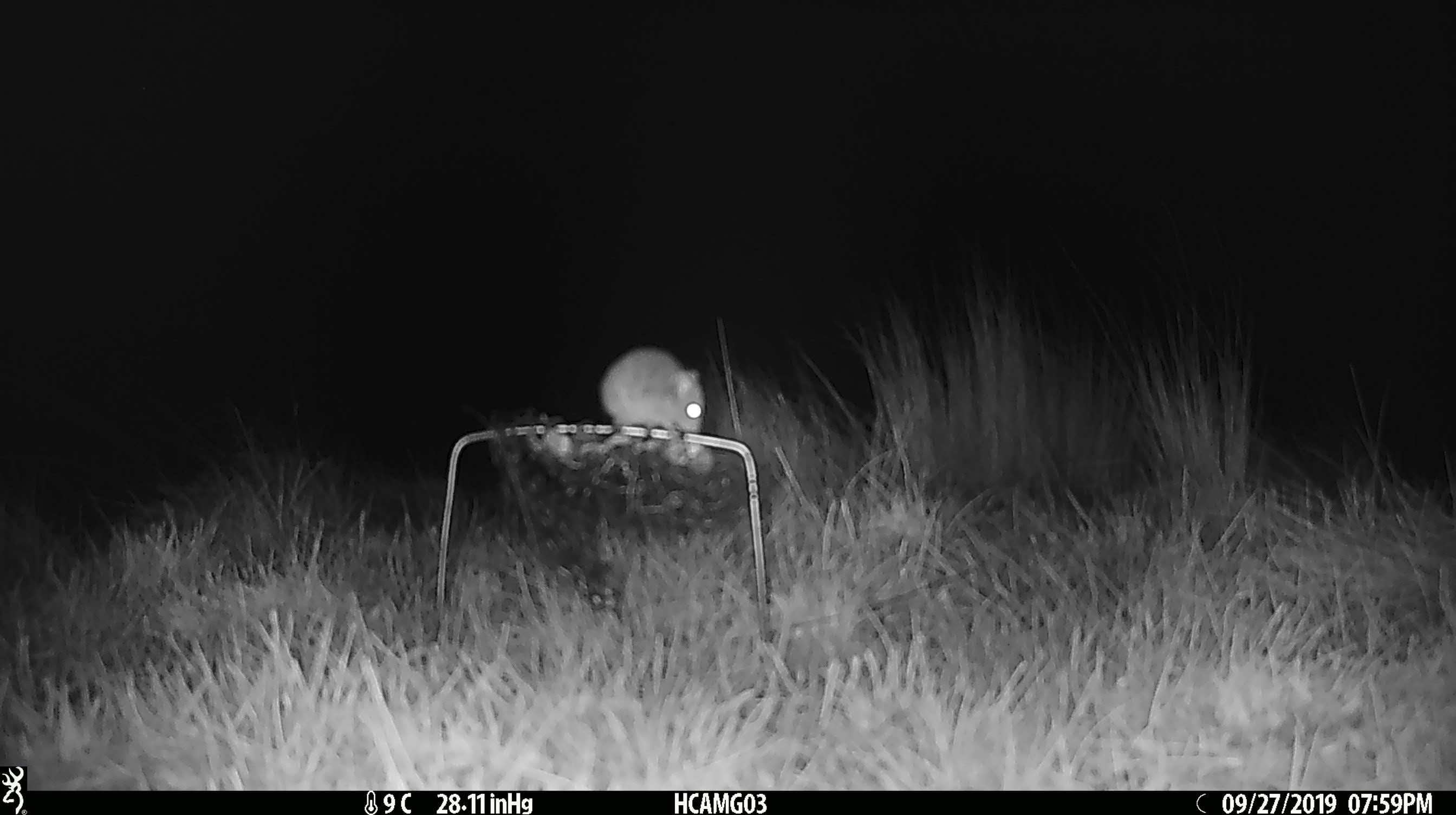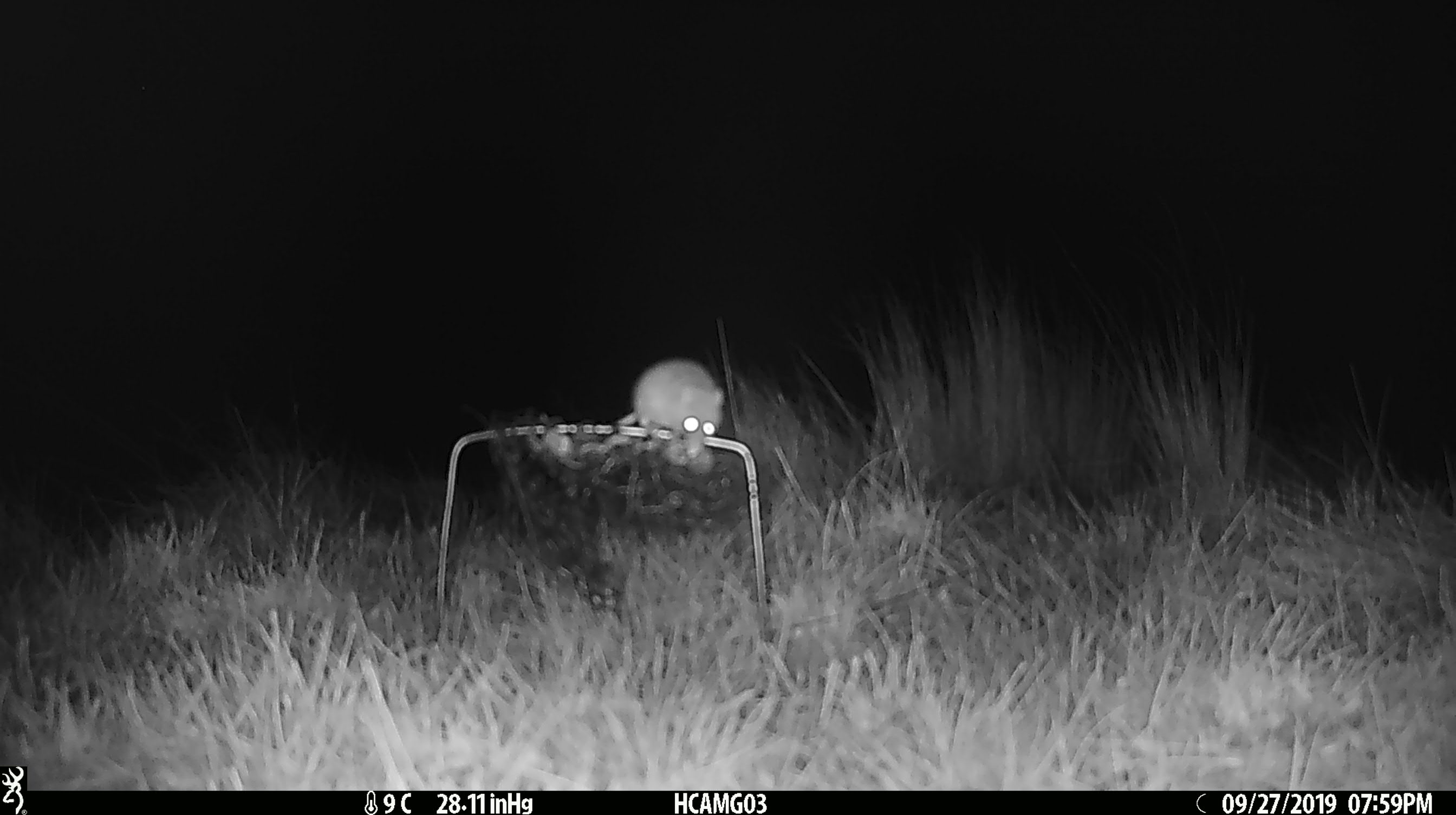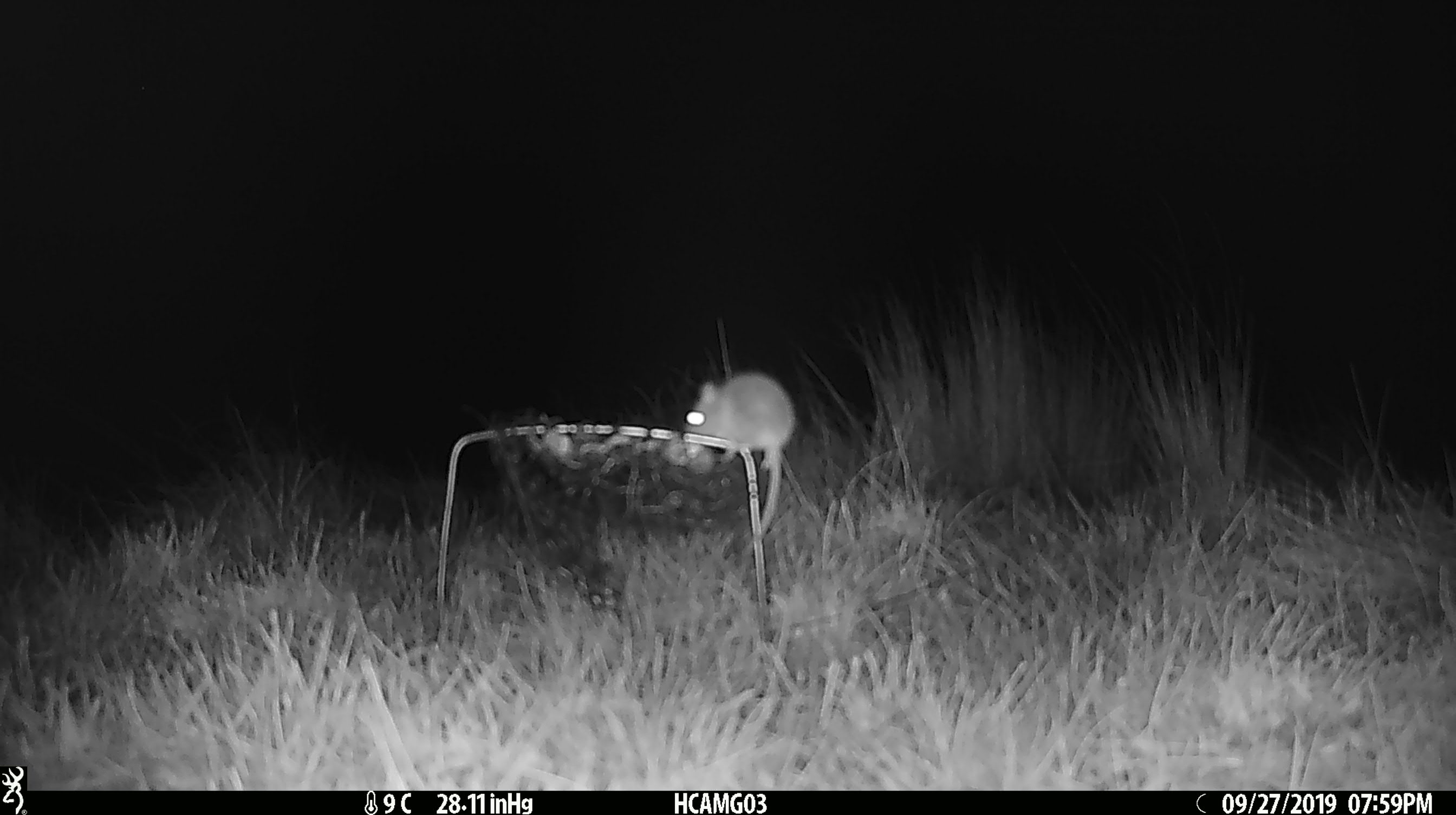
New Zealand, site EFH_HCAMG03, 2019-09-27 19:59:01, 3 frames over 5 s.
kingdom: Animalia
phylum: Chordata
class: Mammalia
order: Rodentia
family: Muridae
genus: Mus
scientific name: Mus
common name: mouse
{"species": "mouse (Mus)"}